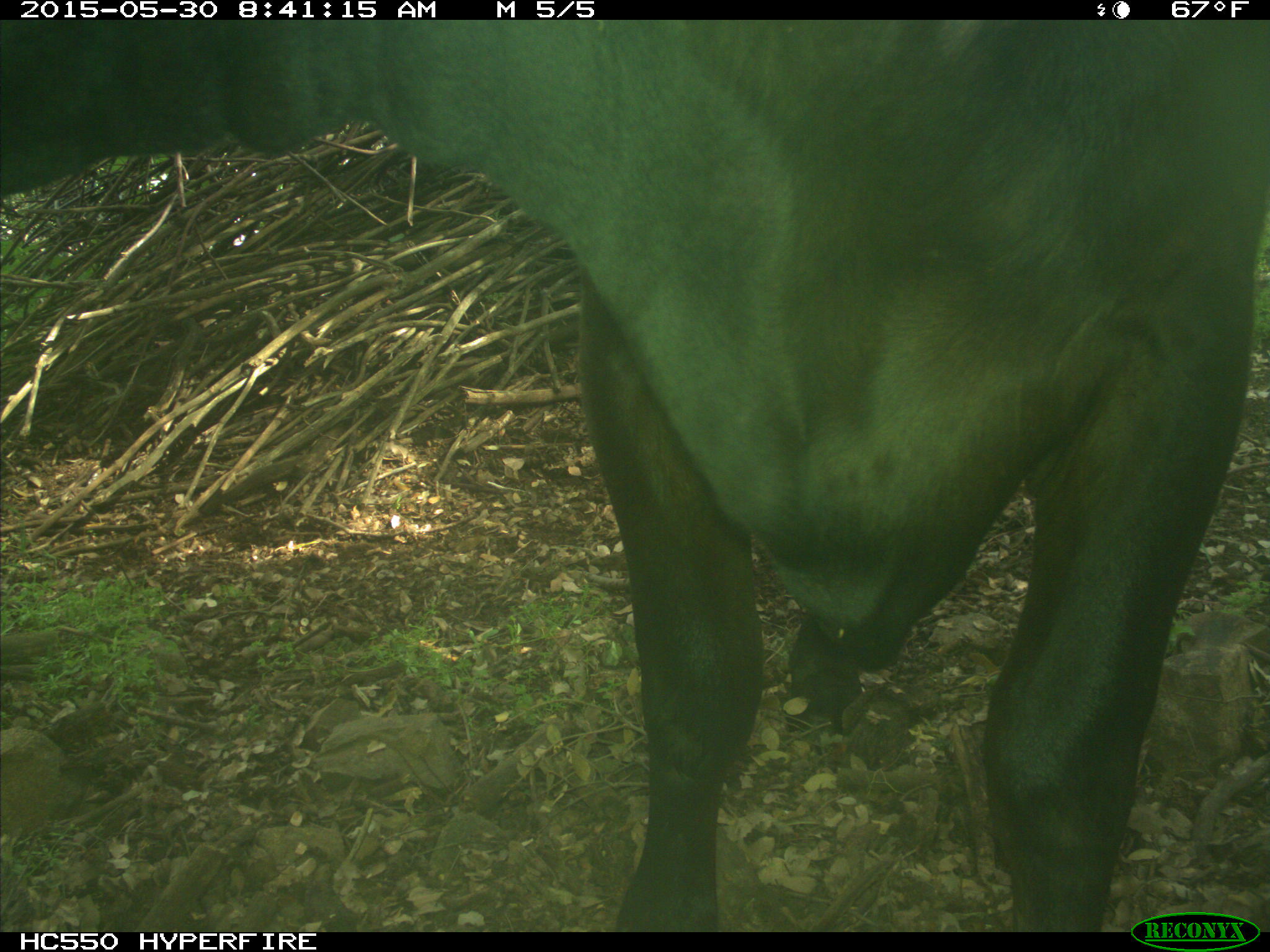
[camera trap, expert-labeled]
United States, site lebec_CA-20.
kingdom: Animalia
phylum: Chordata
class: Mammalia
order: Artiodactyla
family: Bovidae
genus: Bos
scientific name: Bos taurus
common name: domestic cow